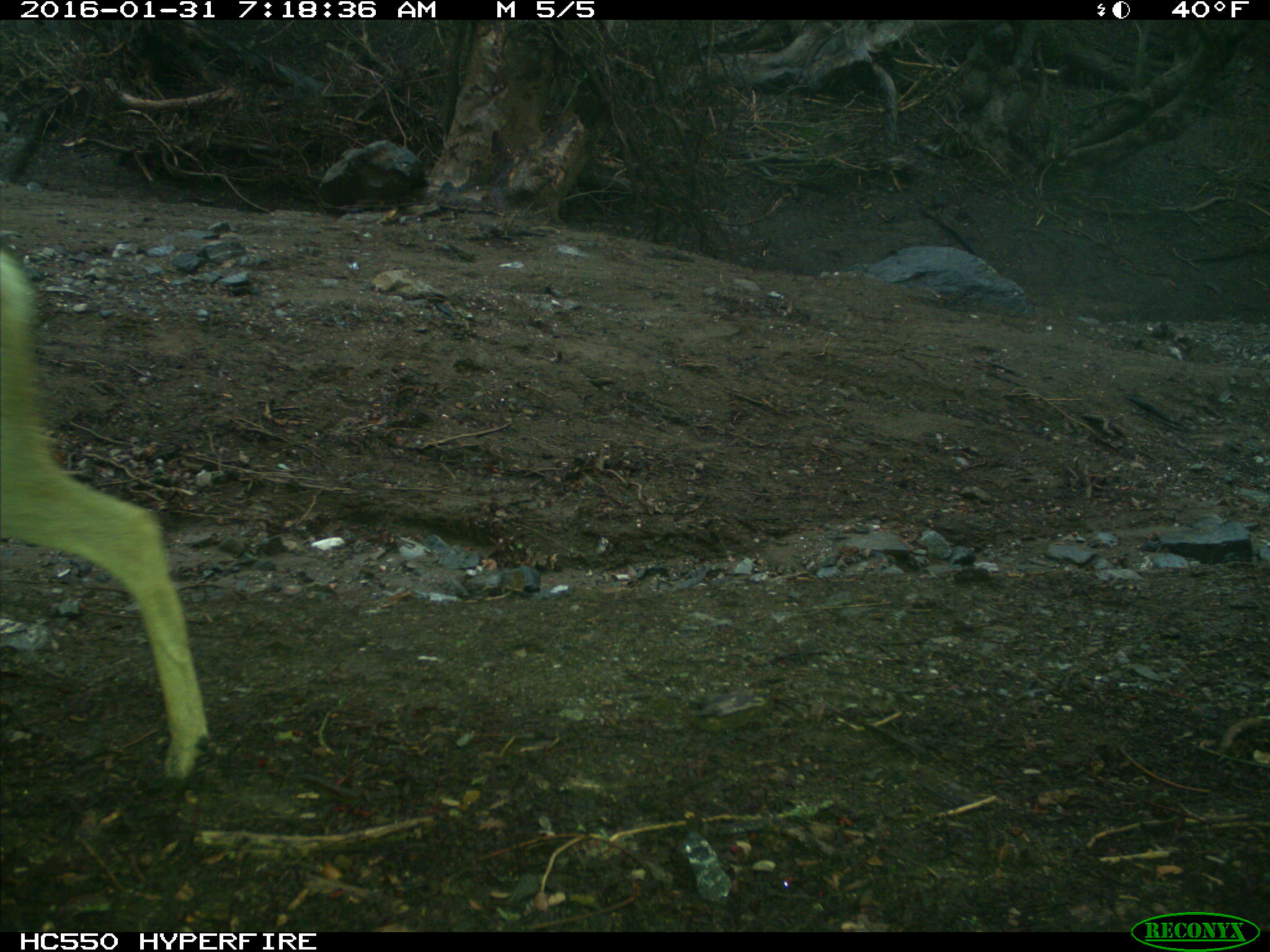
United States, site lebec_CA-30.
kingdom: Animalia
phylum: Chordata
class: Mammalia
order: Artiodactyla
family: Cervidae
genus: Odocoileus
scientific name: Odocoileus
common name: deer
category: unidentified deer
Unidentified deer (deer) (Odocoileus).